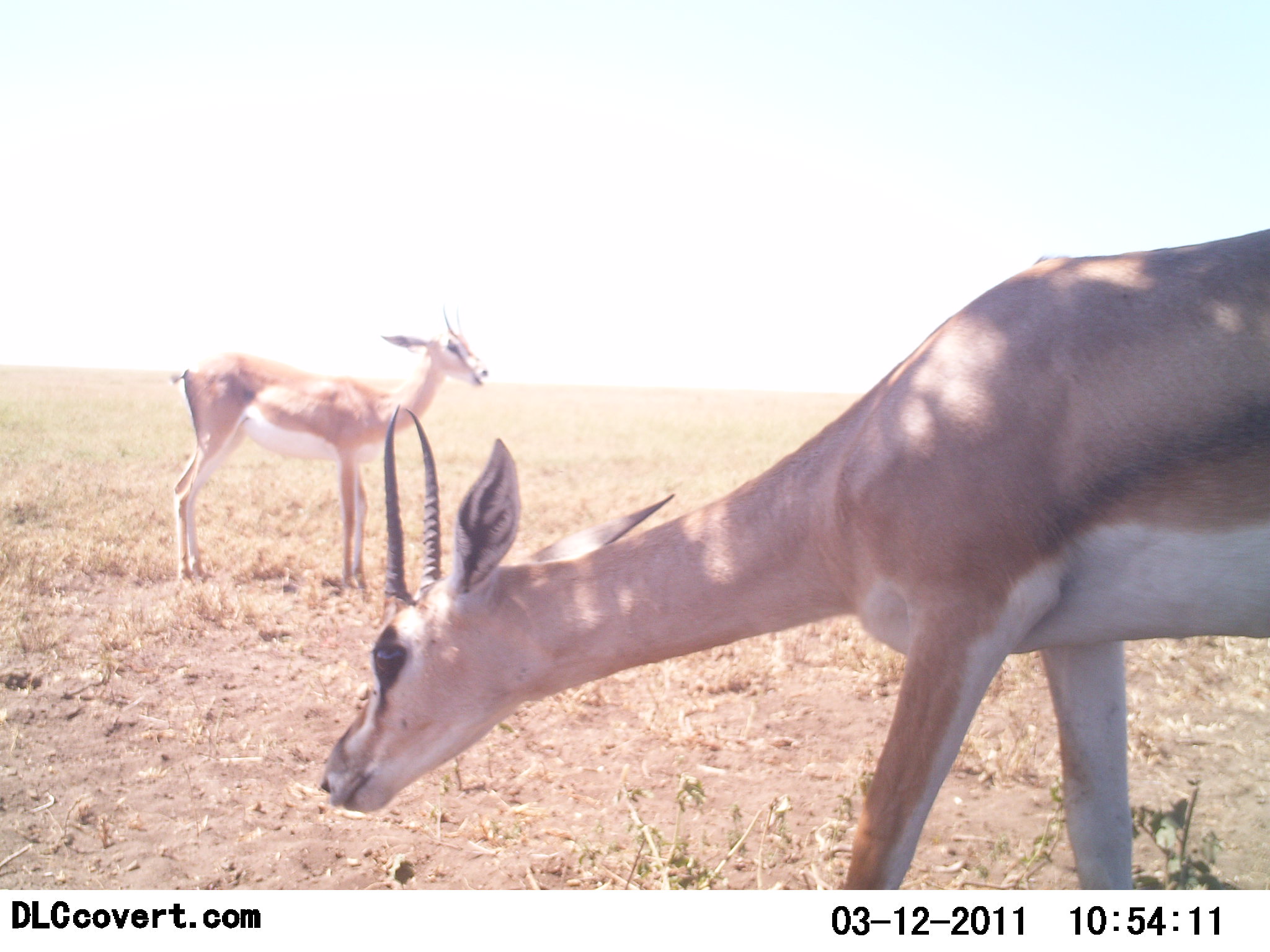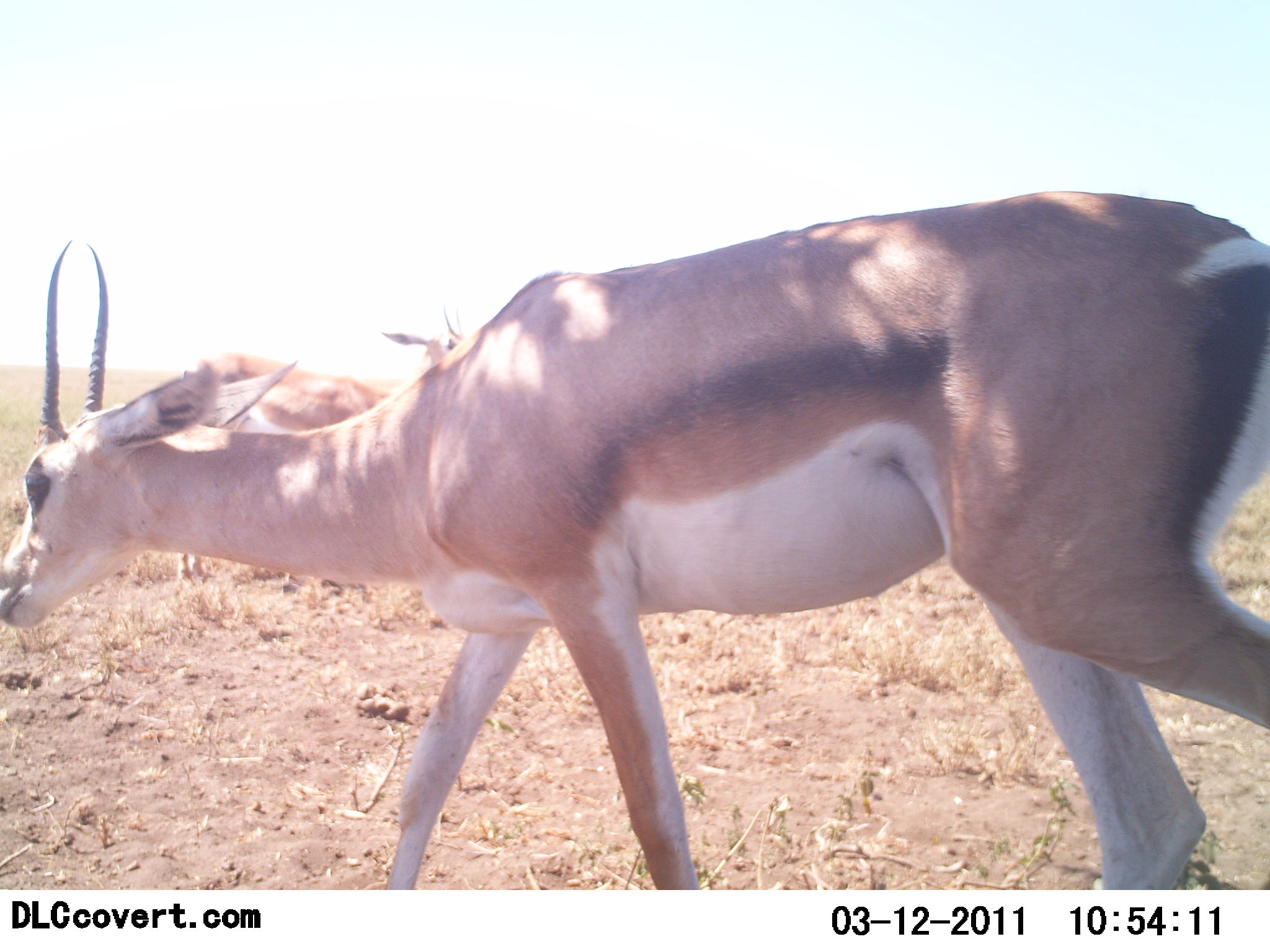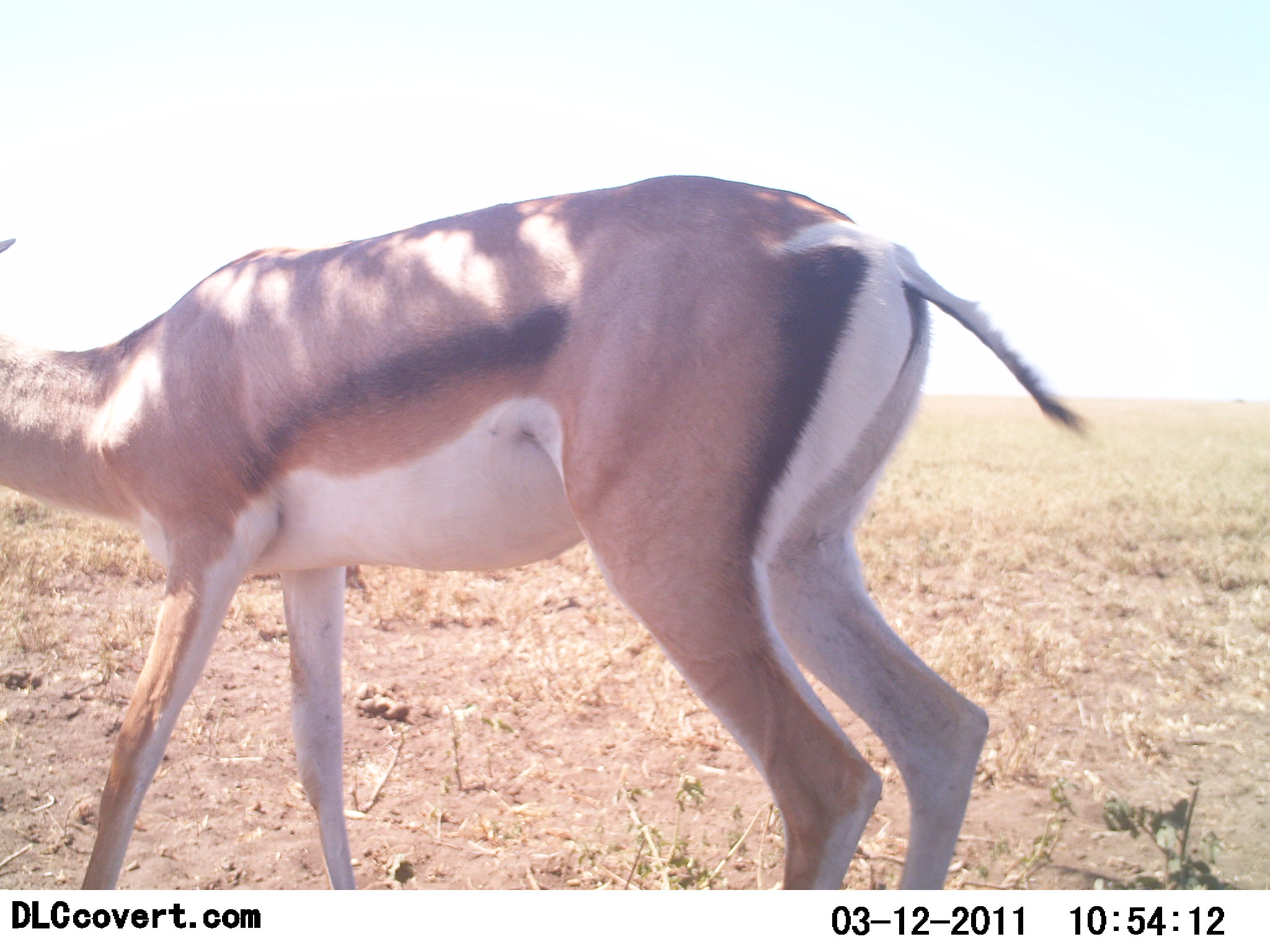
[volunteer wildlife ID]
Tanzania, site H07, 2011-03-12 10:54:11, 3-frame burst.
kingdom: Animalia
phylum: Chordata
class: Mammalia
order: Artiodactyla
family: Bovidae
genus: Nanger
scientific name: Nanger granti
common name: grant's gazelle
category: gazellegrants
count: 2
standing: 90%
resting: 0%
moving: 0%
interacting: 0%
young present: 20%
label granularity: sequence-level